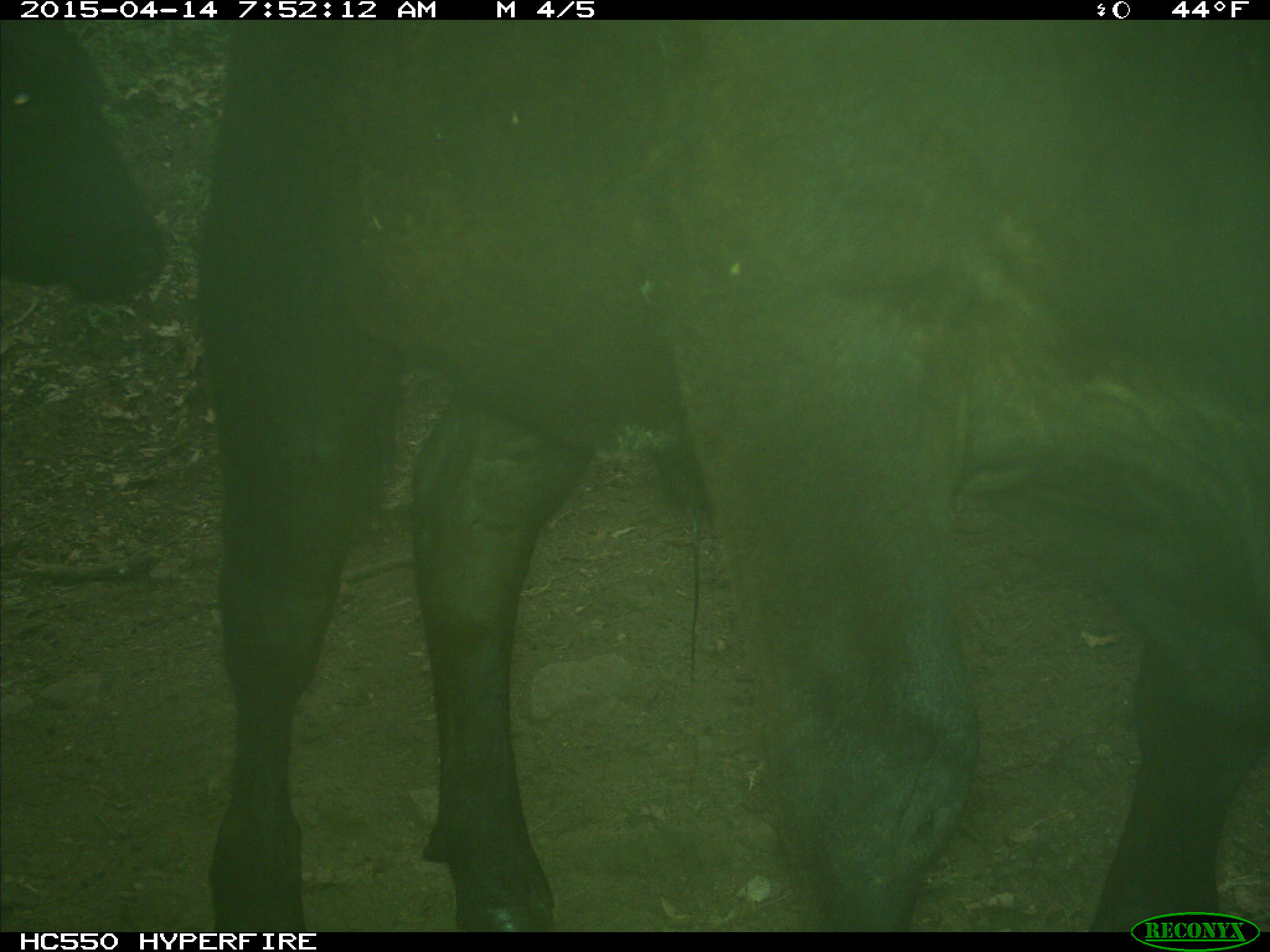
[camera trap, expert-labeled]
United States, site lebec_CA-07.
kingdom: Animalia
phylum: Chordata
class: Mammalia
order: Artiodactyla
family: Bovidae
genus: Bos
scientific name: Bos taurus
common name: domestic cow